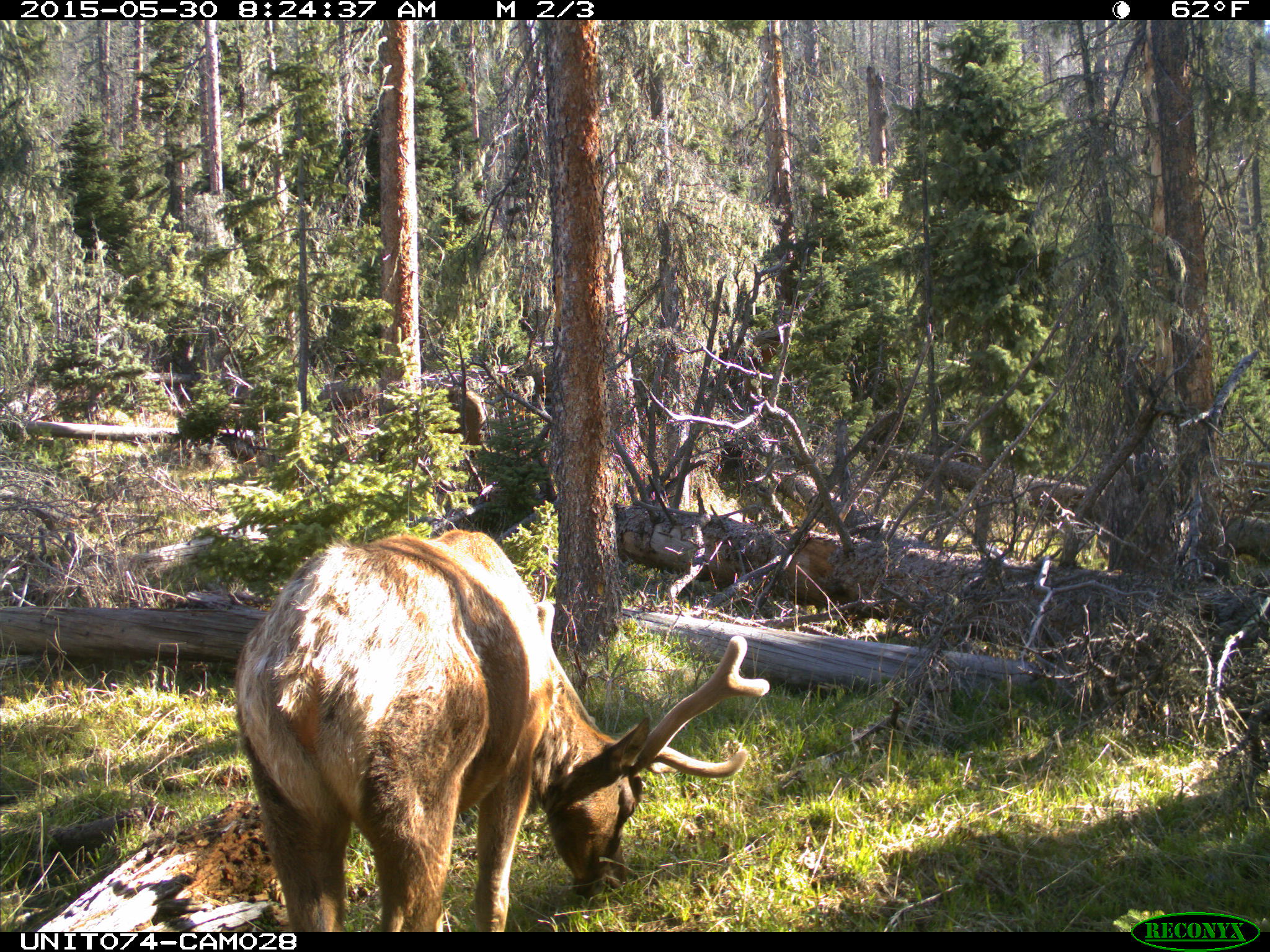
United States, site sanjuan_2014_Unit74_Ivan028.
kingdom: Animalia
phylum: Chordata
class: Mammalia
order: Artiodactyla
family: Cervidae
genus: Cervus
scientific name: Cervus elaphus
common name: red deer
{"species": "Cervus elaphus (red deer)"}